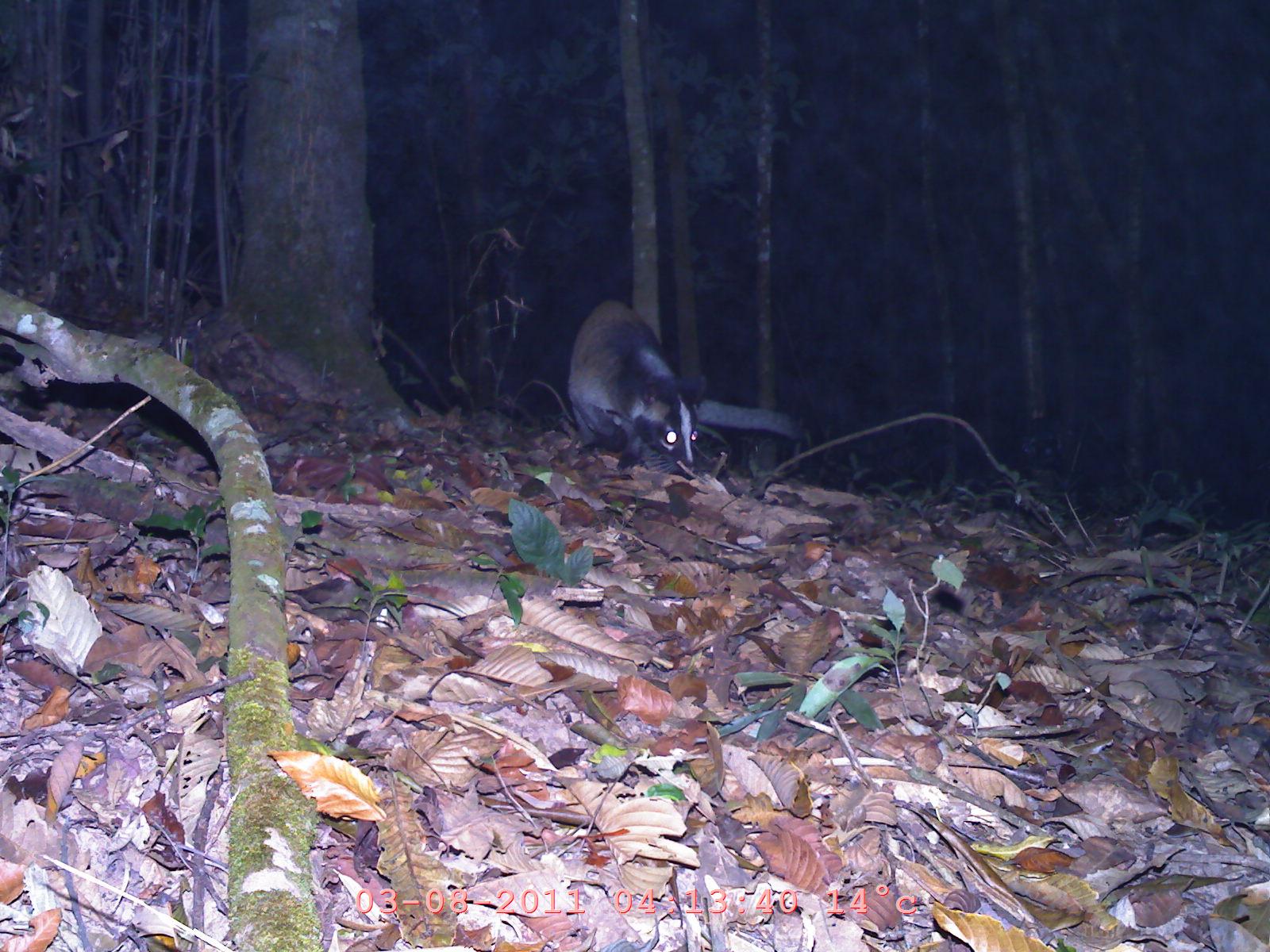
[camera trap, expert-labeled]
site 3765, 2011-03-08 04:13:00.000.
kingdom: Animalia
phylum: Chordata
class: Mammalia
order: Carnivora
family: Mustelidae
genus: Martes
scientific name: Martes flavigula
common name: yellow-throated marten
Martes flavigula (yellow-throated marten), count 1.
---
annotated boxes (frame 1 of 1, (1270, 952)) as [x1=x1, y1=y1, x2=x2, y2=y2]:
martes flavigula: [x1=568, y1=298, x2=812, y2=477]